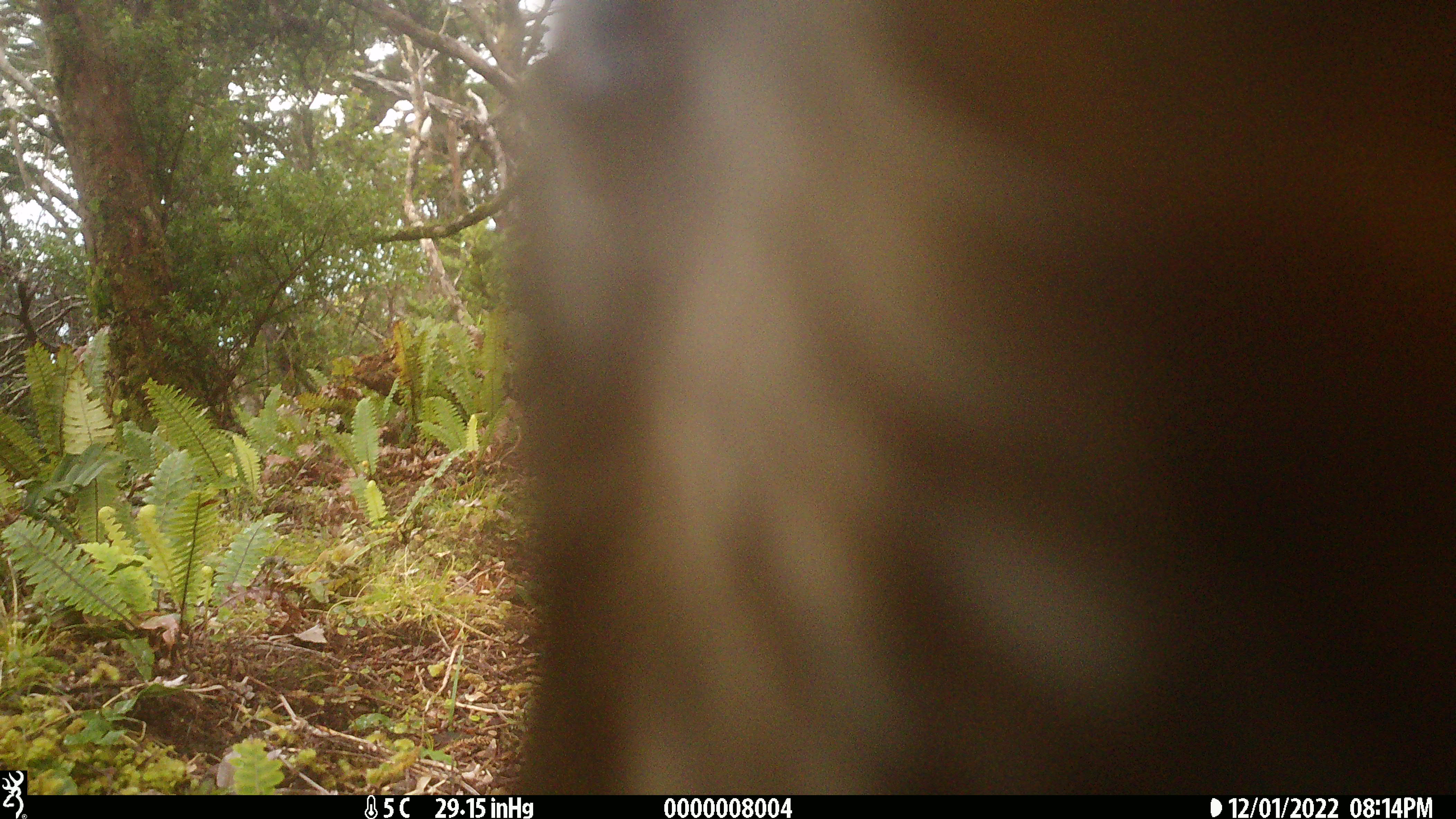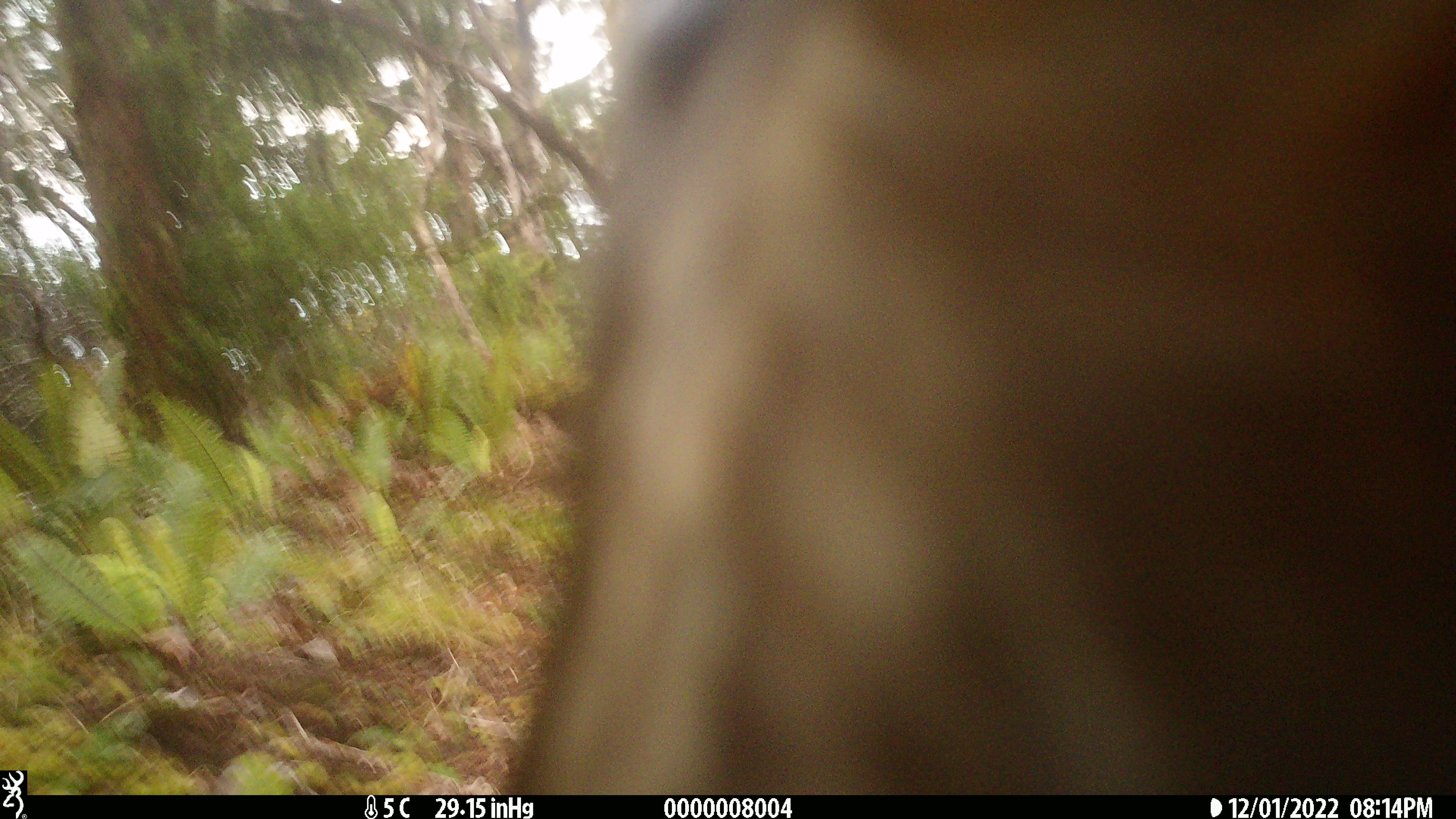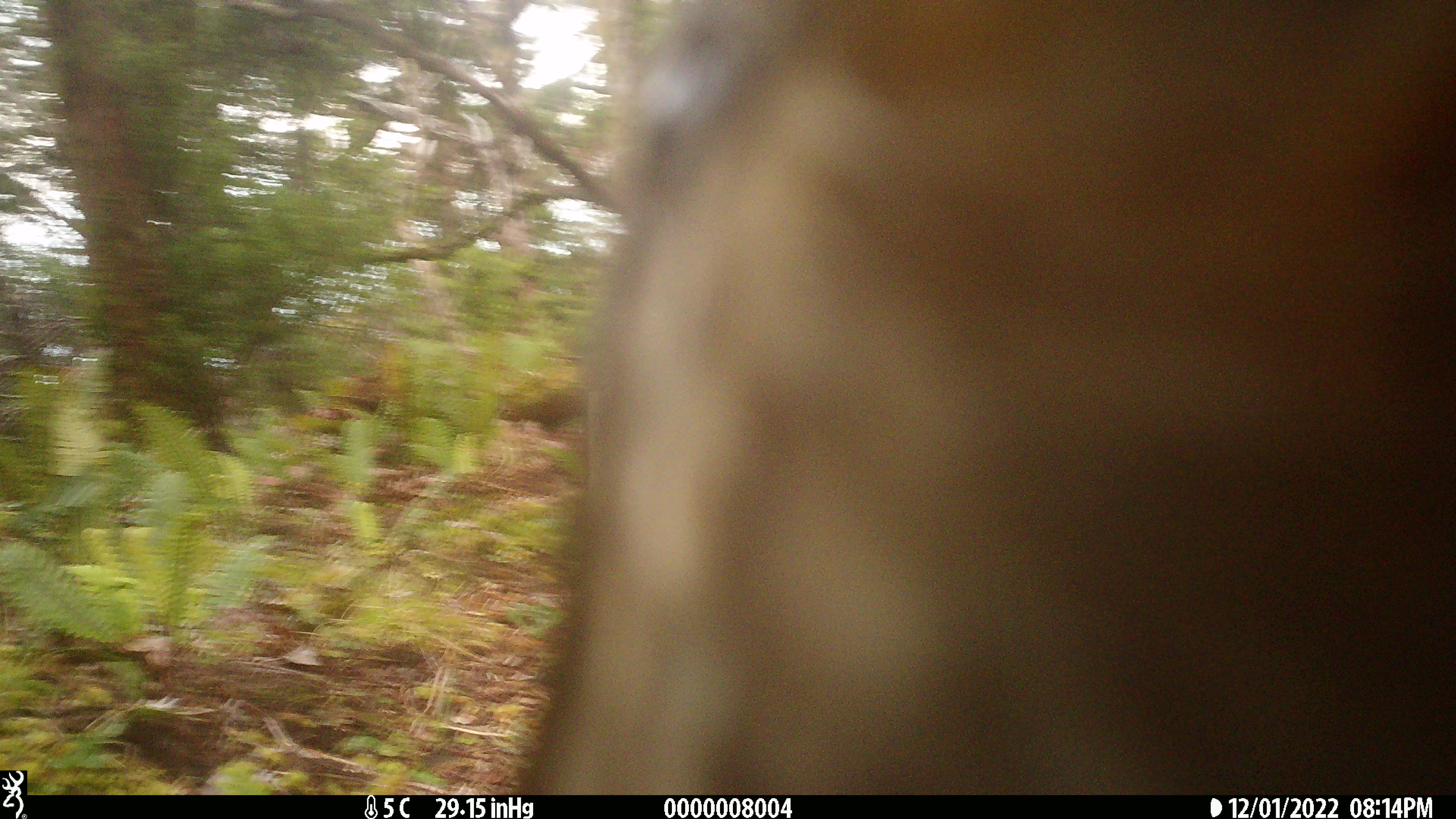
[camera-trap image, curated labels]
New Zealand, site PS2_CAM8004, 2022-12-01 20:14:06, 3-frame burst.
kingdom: Animalia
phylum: Chordata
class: Aves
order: Psittaciformes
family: Strigopidae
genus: Nestor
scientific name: Nestor notabilis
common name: kea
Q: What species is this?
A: Kea (Nestor notabilis).